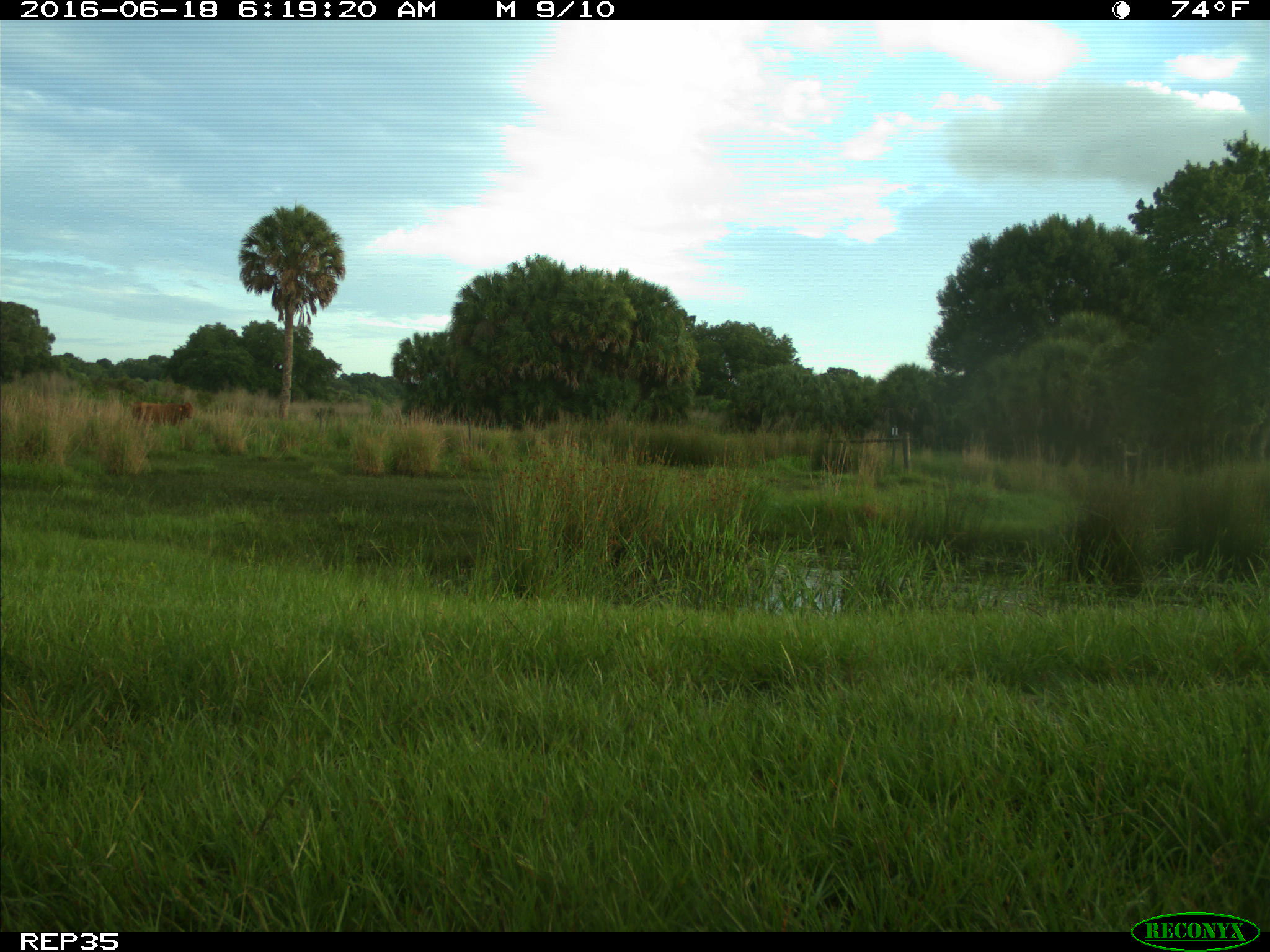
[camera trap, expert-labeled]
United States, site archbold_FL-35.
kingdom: Animalia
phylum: Chordata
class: Mammalia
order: Artiodactyla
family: Bovidae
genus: Bos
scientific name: Bos taurus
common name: domestic cow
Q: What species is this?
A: Bos taurus (domestic cow).